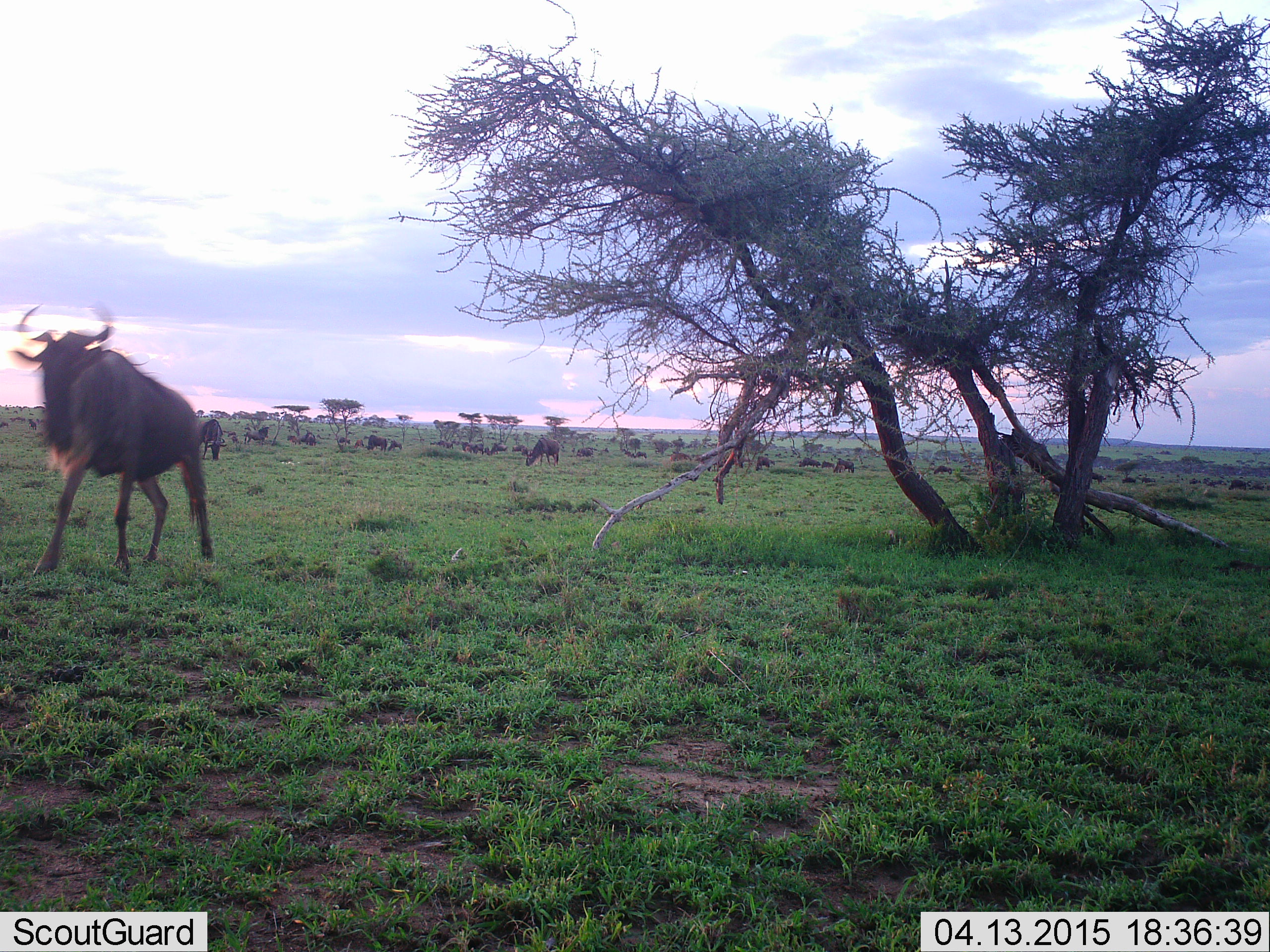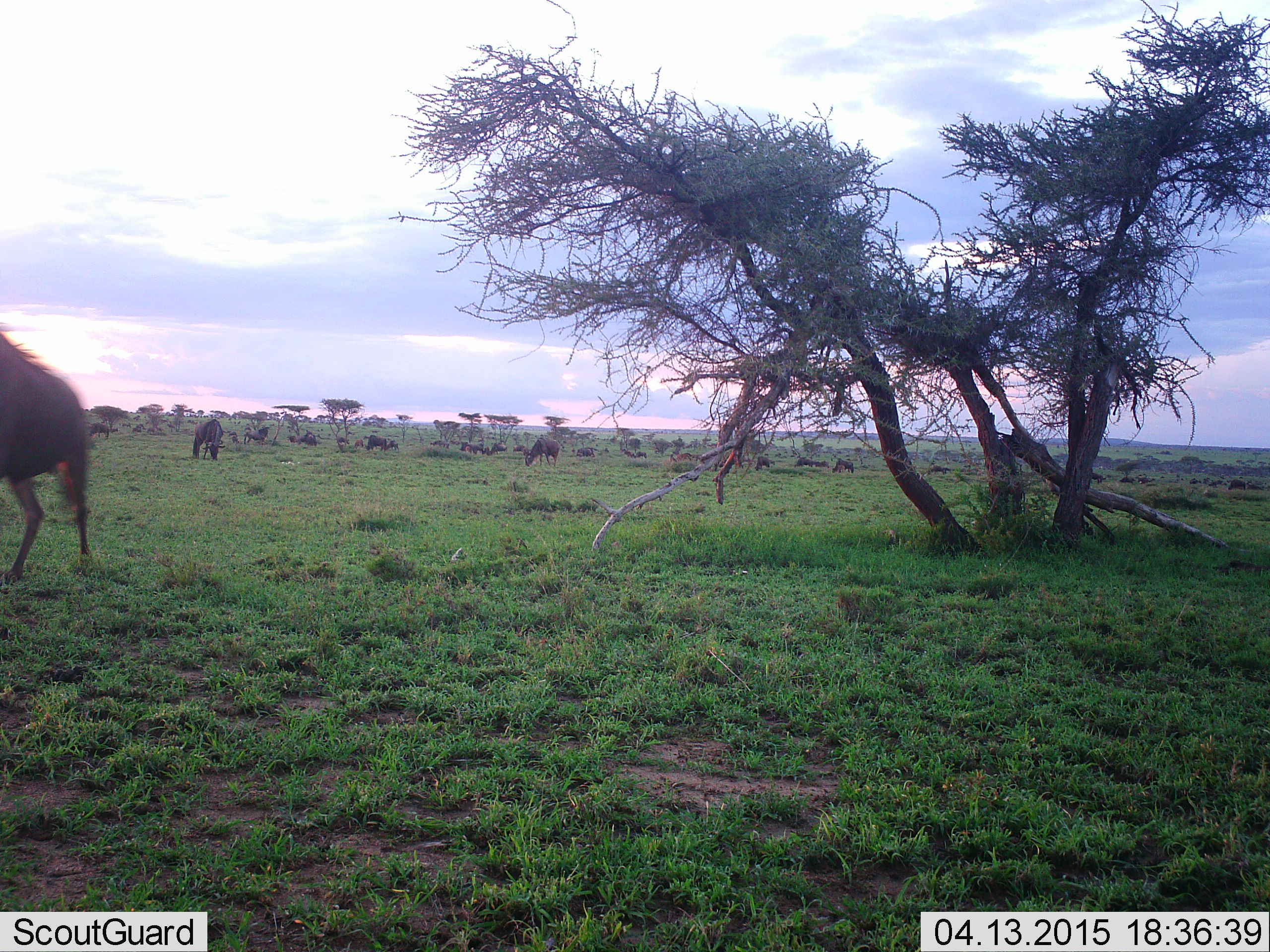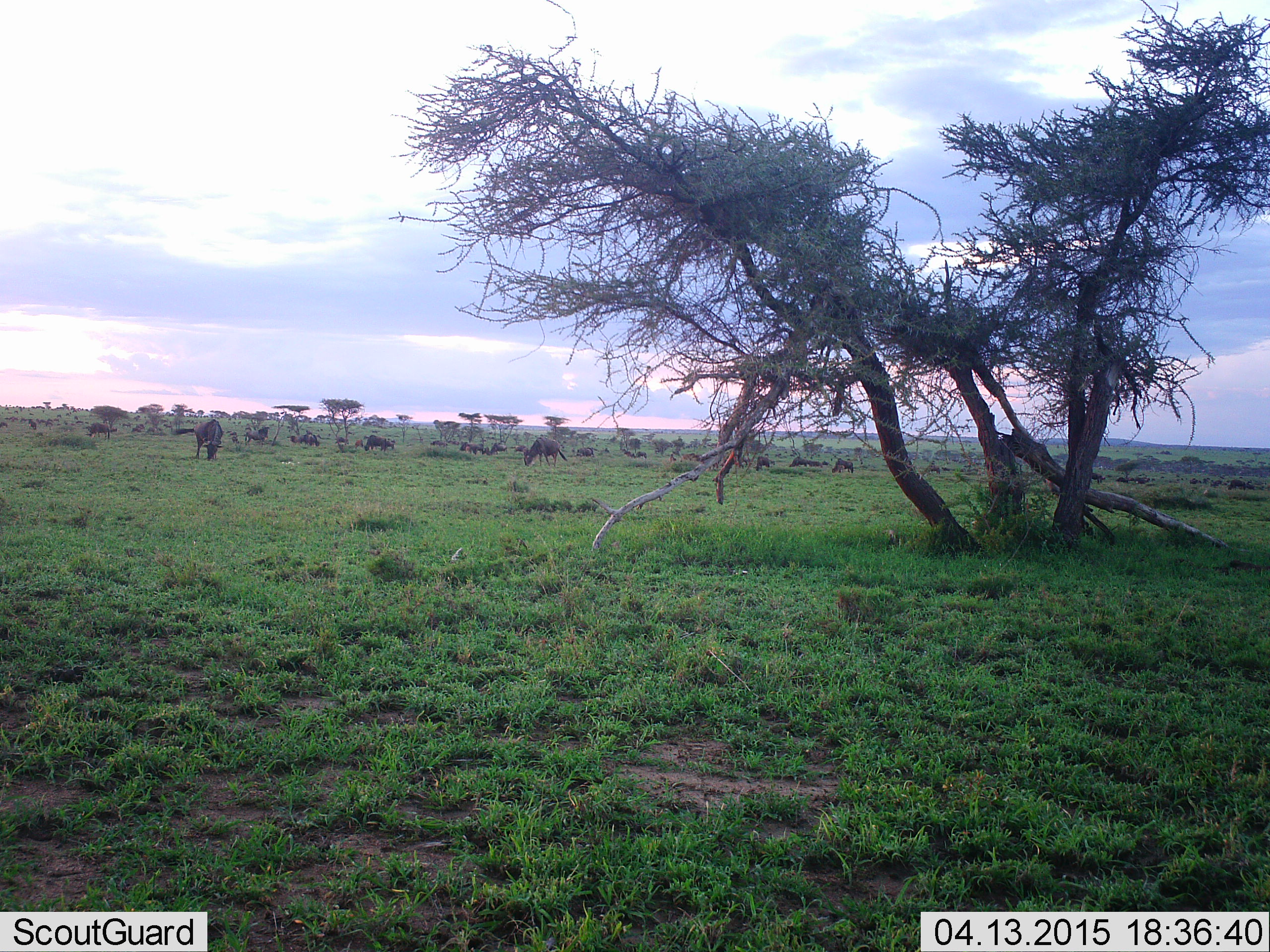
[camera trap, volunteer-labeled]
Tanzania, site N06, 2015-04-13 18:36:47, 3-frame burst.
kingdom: Animalia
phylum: Chordata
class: Mammalia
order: Artiodactyla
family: Bovidae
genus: Connochaetes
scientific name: Connochaetes taurinus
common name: blue wildebeest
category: wildebeest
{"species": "wildebeest (blue wildebeest) (Connochaetes taurinus)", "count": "11-50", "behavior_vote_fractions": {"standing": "70%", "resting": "0%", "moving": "90%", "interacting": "10%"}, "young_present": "0%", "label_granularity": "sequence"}